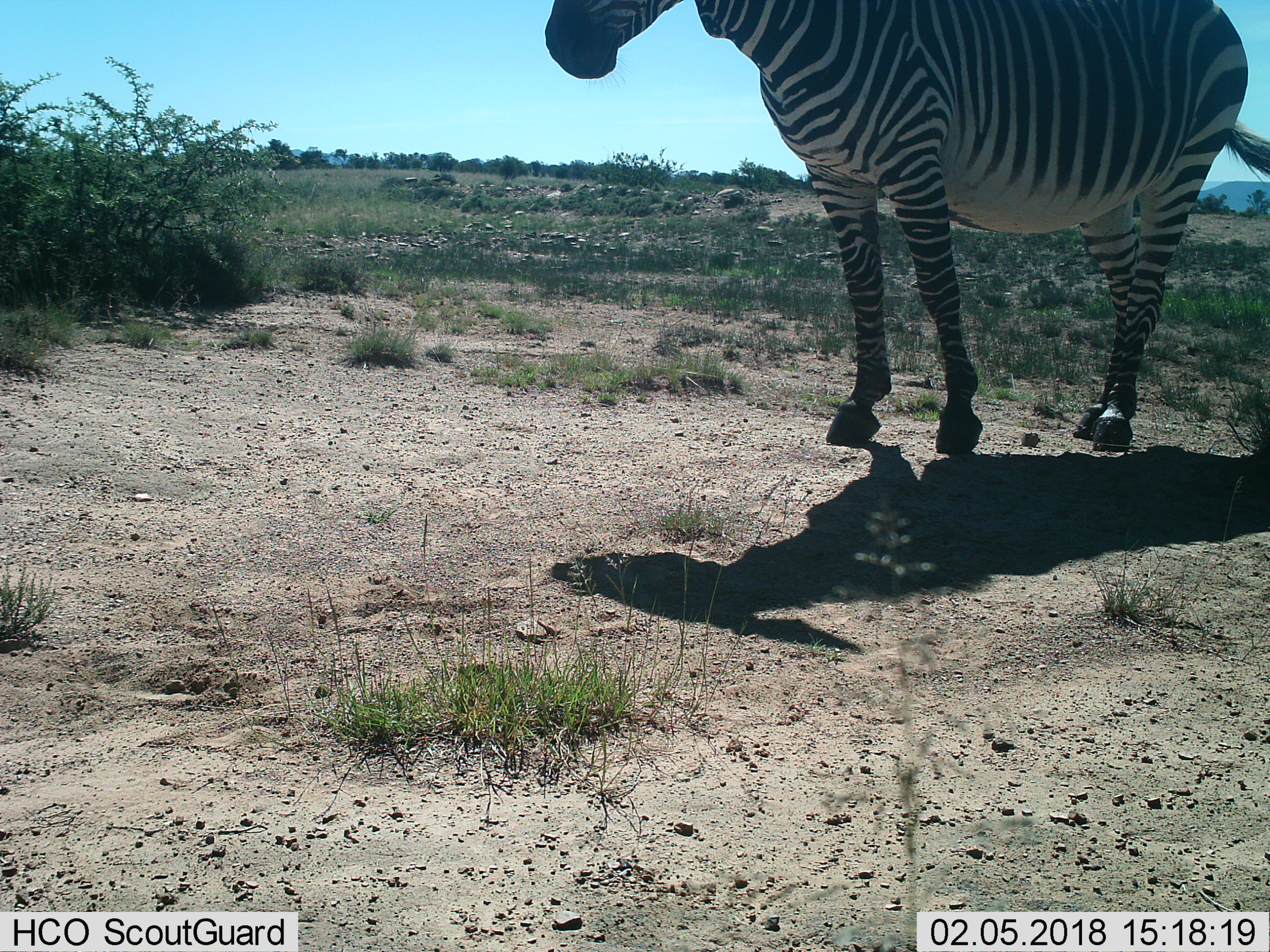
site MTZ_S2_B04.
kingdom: Animalia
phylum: Chordata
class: Mammalia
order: Perissodactyla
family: Equidae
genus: Equus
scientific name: Equus zebra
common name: mountain zebra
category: zebramountain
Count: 1.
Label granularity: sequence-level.